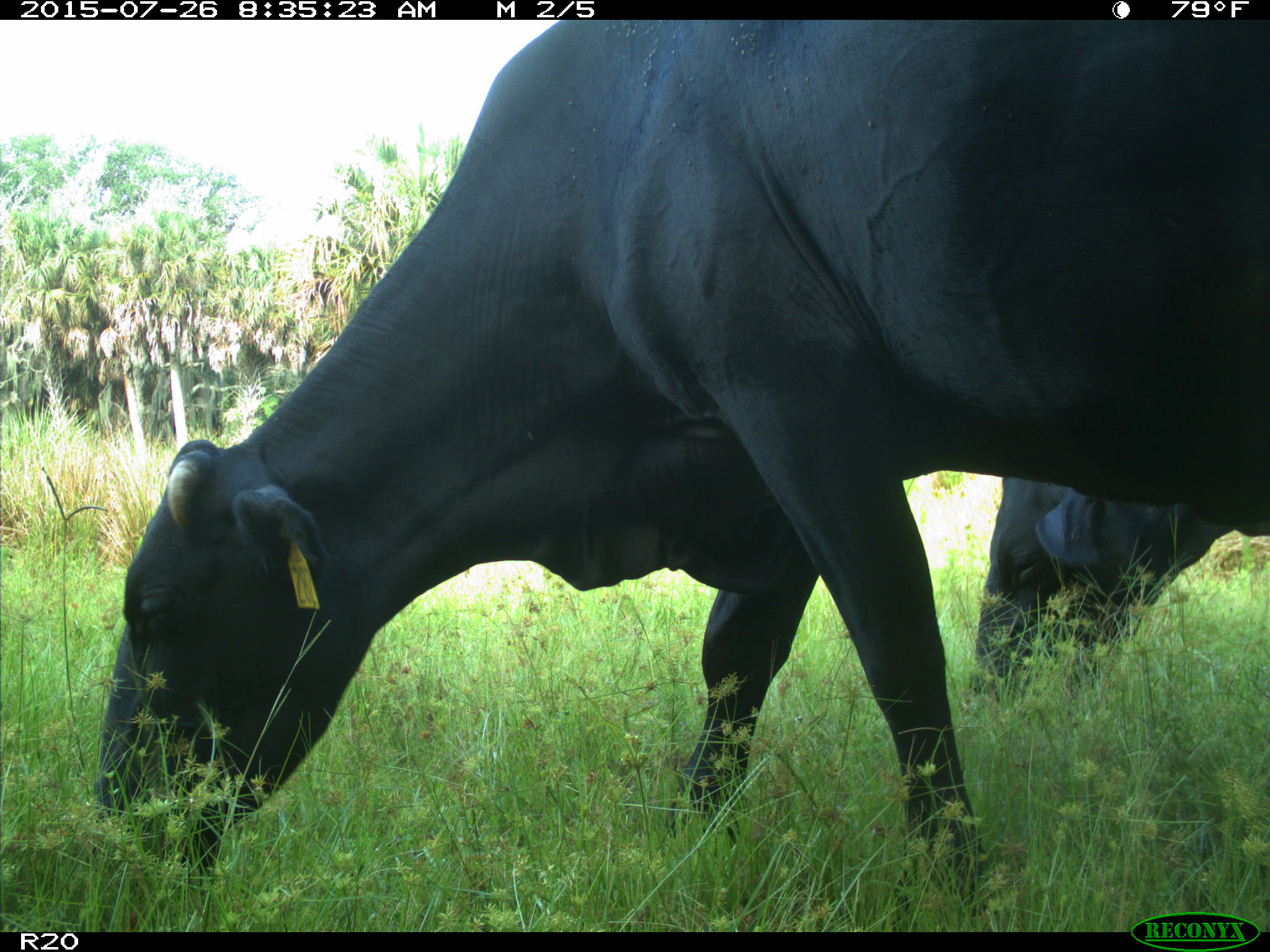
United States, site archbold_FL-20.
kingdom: Animalia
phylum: Chordata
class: Mammalia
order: Artiodactyla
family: Bovidae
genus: Bos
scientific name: Bos taurus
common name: domestic cow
Bos taurus (domestic cow).